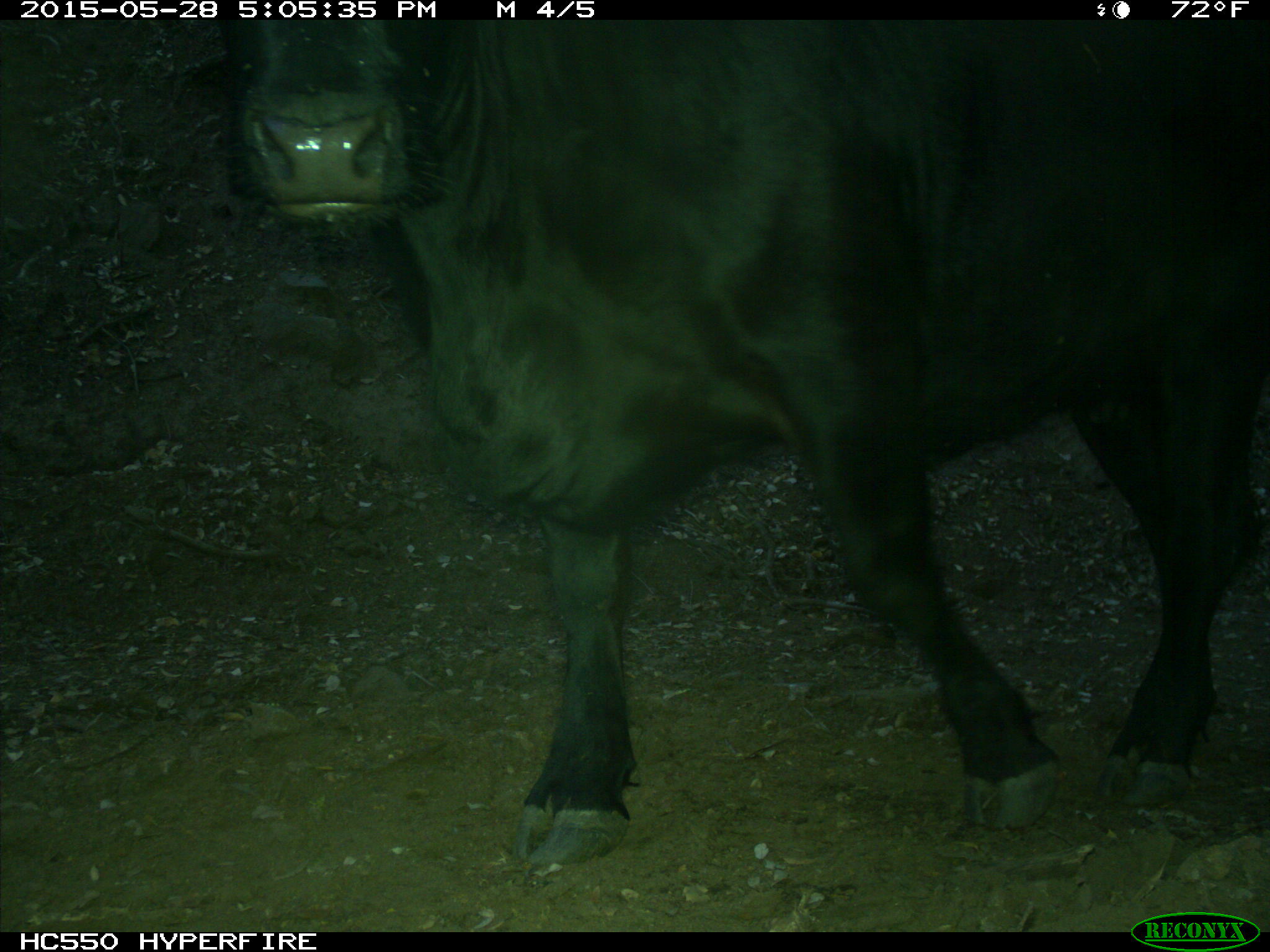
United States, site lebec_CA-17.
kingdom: Animalia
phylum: Chordata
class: Mammalia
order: Artiodactyla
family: Bovidae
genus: Bos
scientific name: Bos taurus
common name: domestic cow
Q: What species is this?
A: Bos taurus (domestic cow).